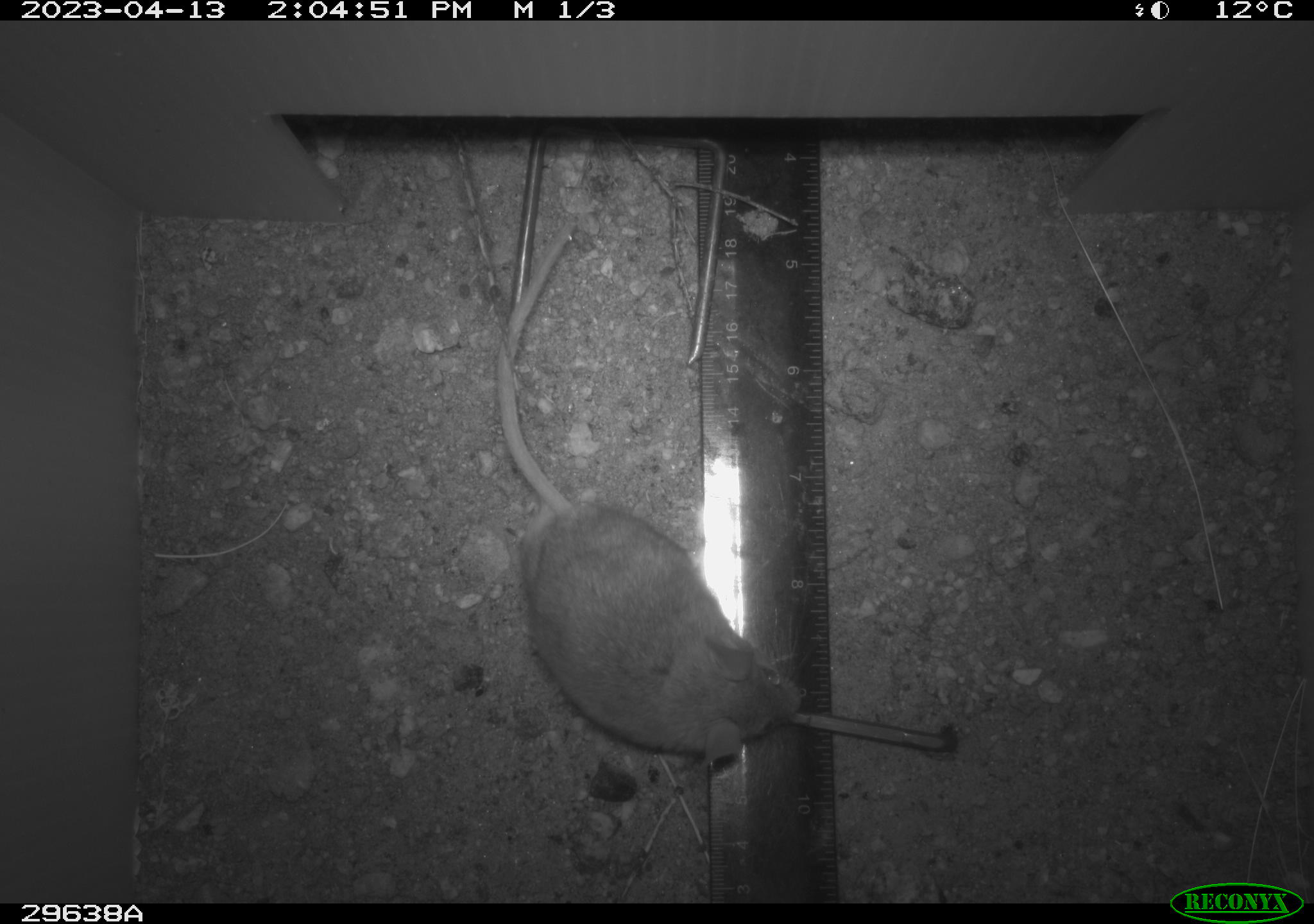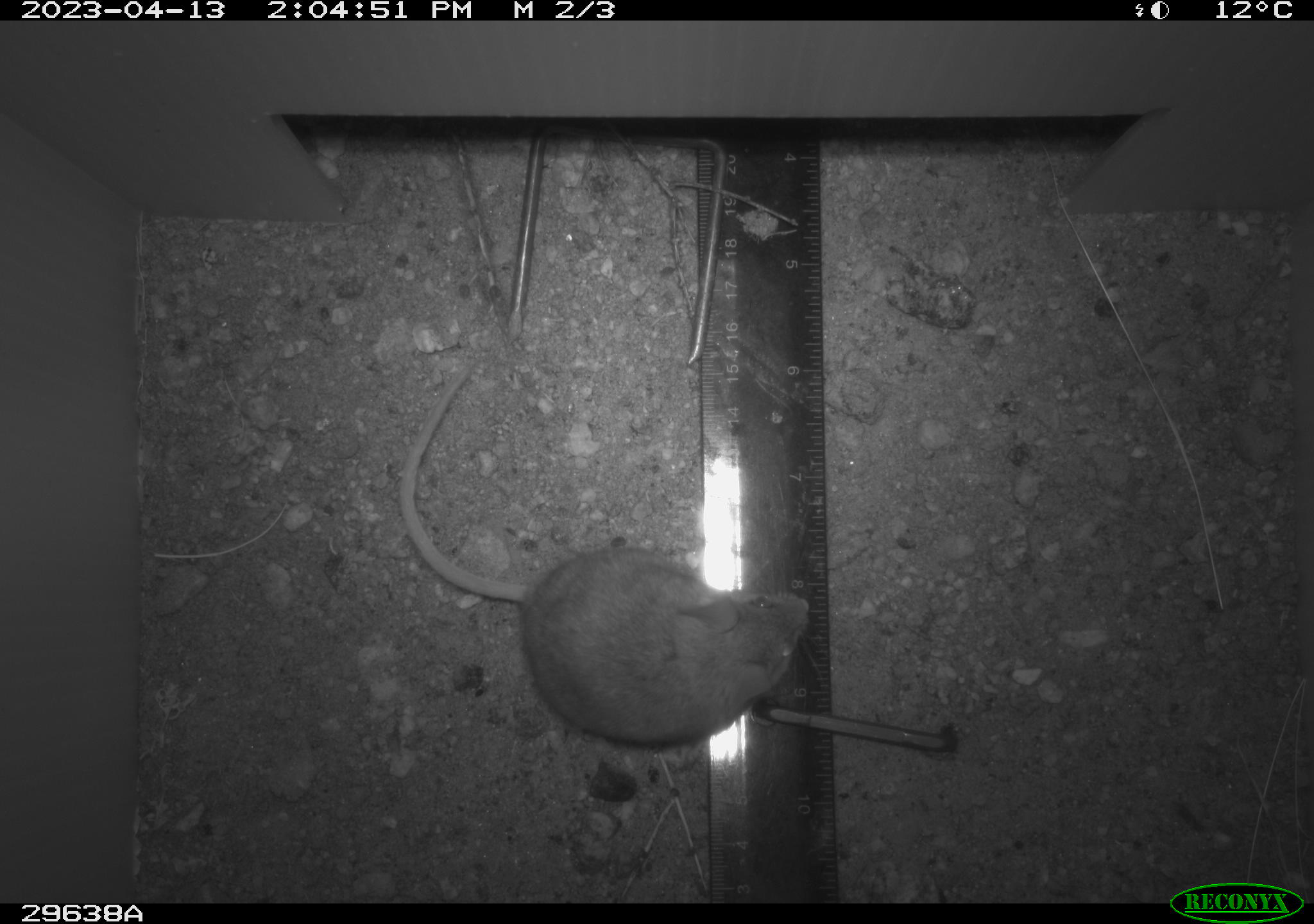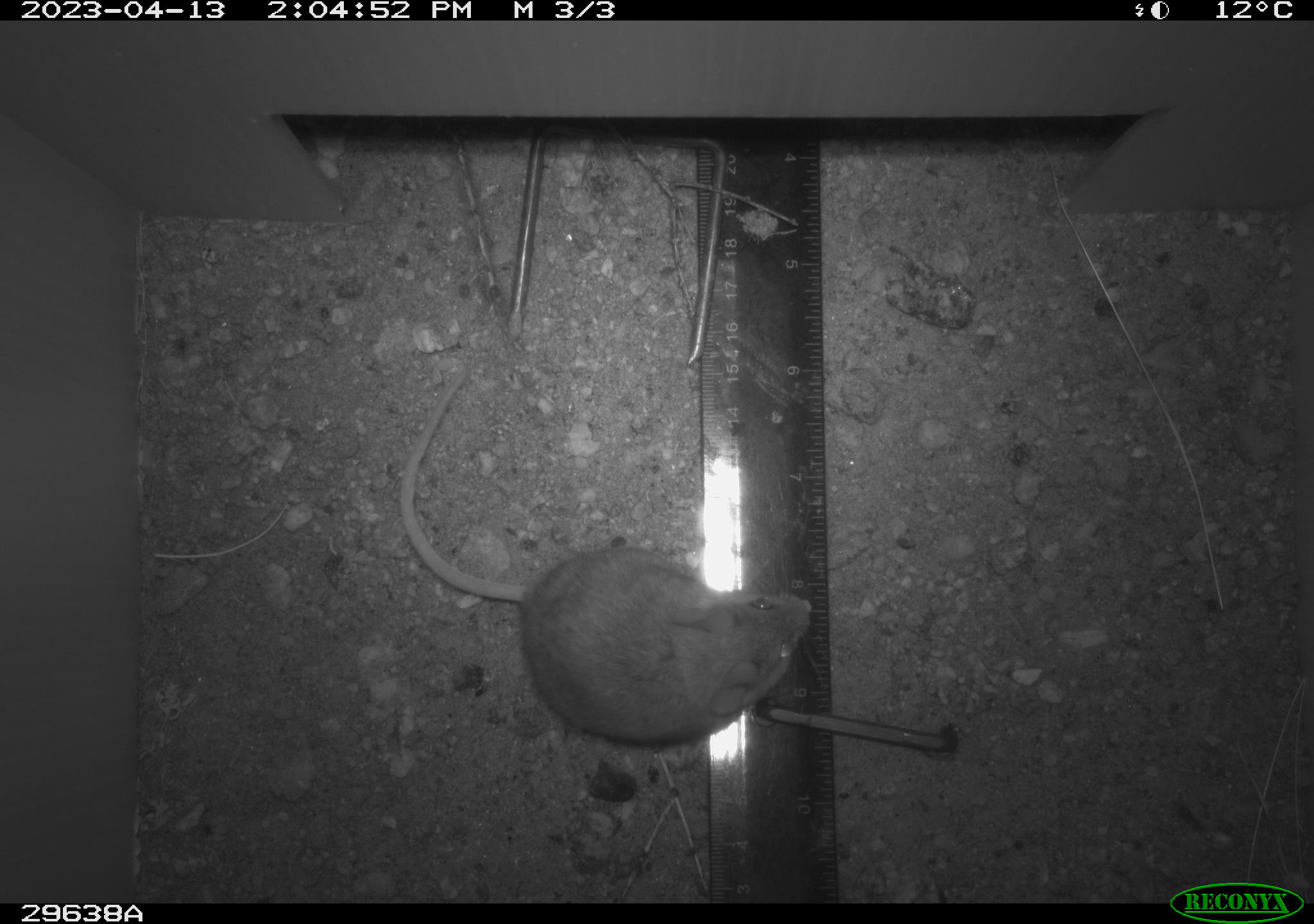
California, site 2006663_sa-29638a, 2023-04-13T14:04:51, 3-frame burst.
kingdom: Animalia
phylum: Chordata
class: Mammalia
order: Rodentia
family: Cricetidae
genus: Peromyscus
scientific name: Peromyscus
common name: deer mice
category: peromyscus species